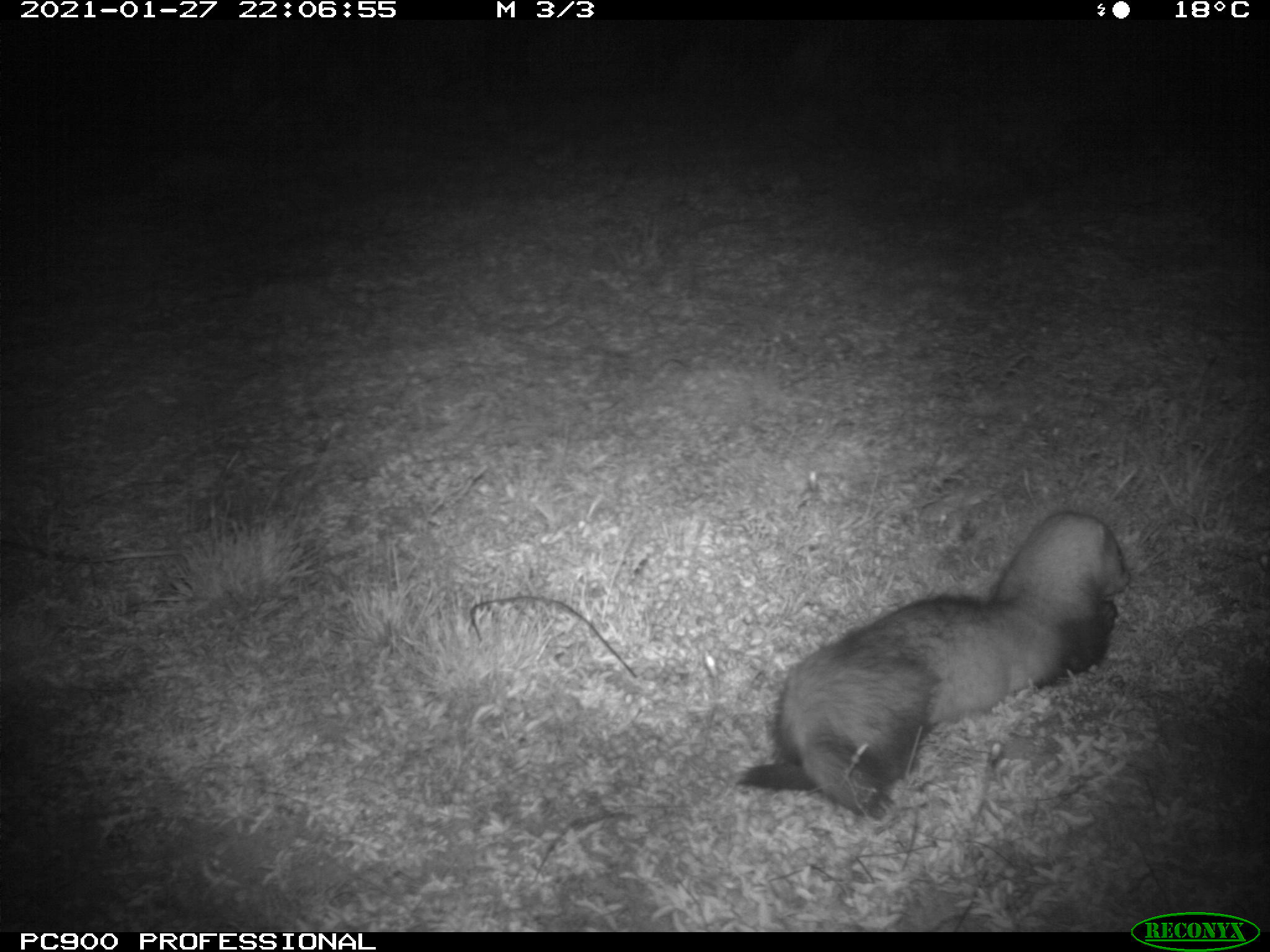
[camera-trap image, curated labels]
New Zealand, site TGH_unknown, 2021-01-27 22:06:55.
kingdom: Animalia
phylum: Chordata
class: Mammalia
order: Carnivora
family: Mustelidae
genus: Mustela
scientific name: Mustela furo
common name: ferret